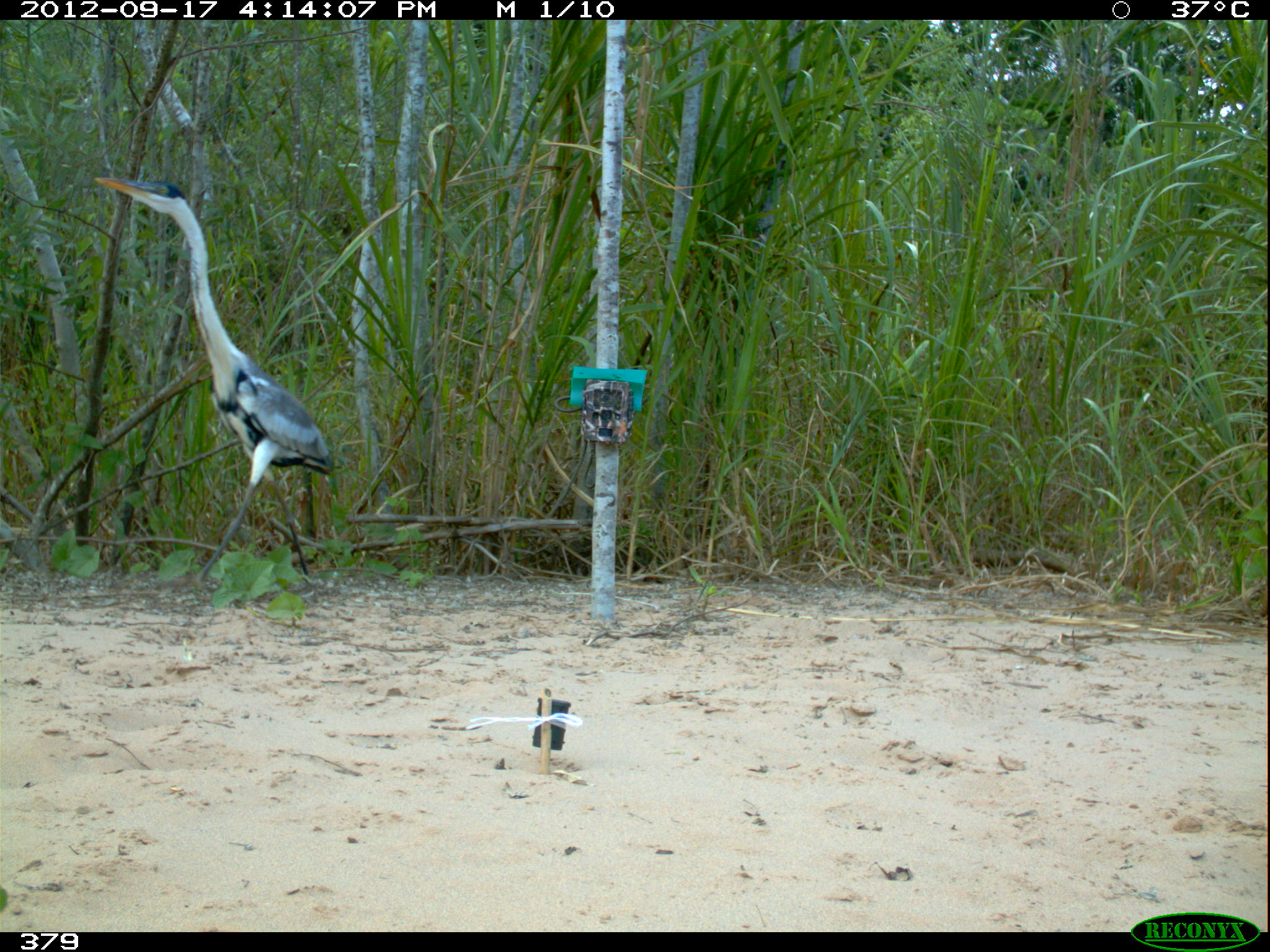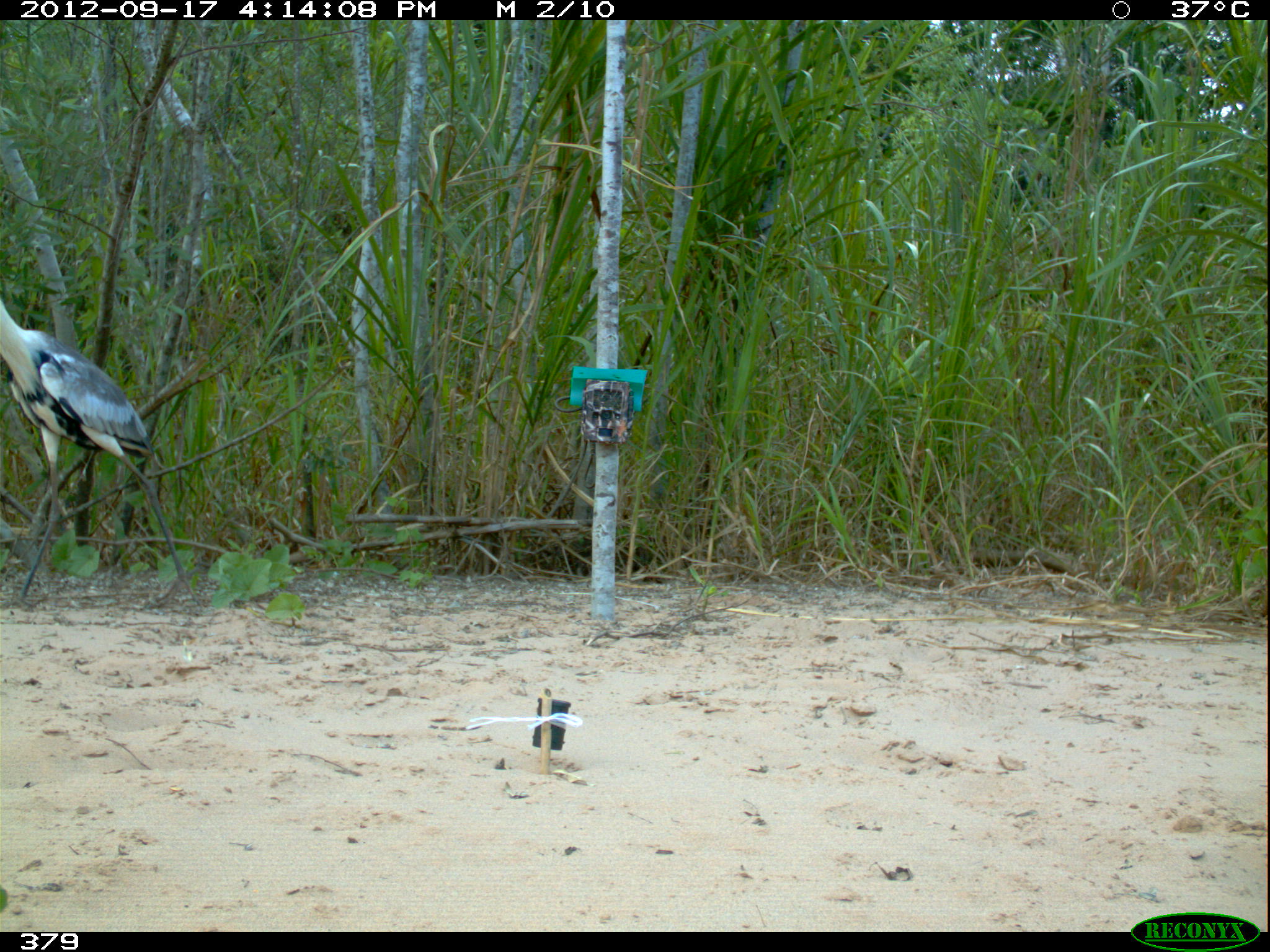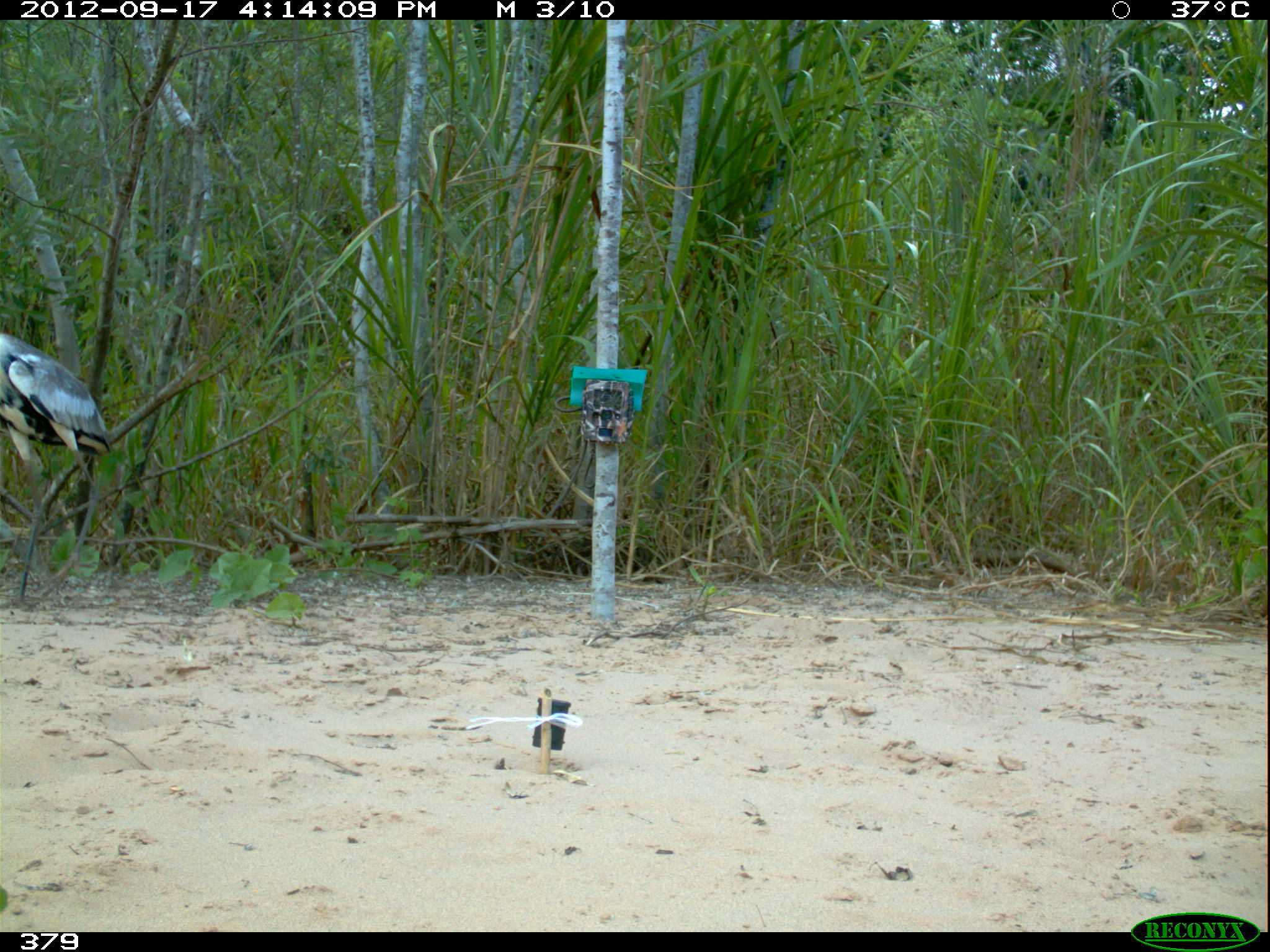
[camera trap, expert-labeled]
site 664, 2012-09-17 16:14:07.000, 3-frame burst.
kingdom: Animalia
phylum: Chordata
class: Aves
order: Pelecaniformes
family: Ardeidae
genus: Ardea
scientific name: Ardea cocoi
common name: cocoi heron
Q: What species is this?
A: Ardea cocoi (cocoi heron).